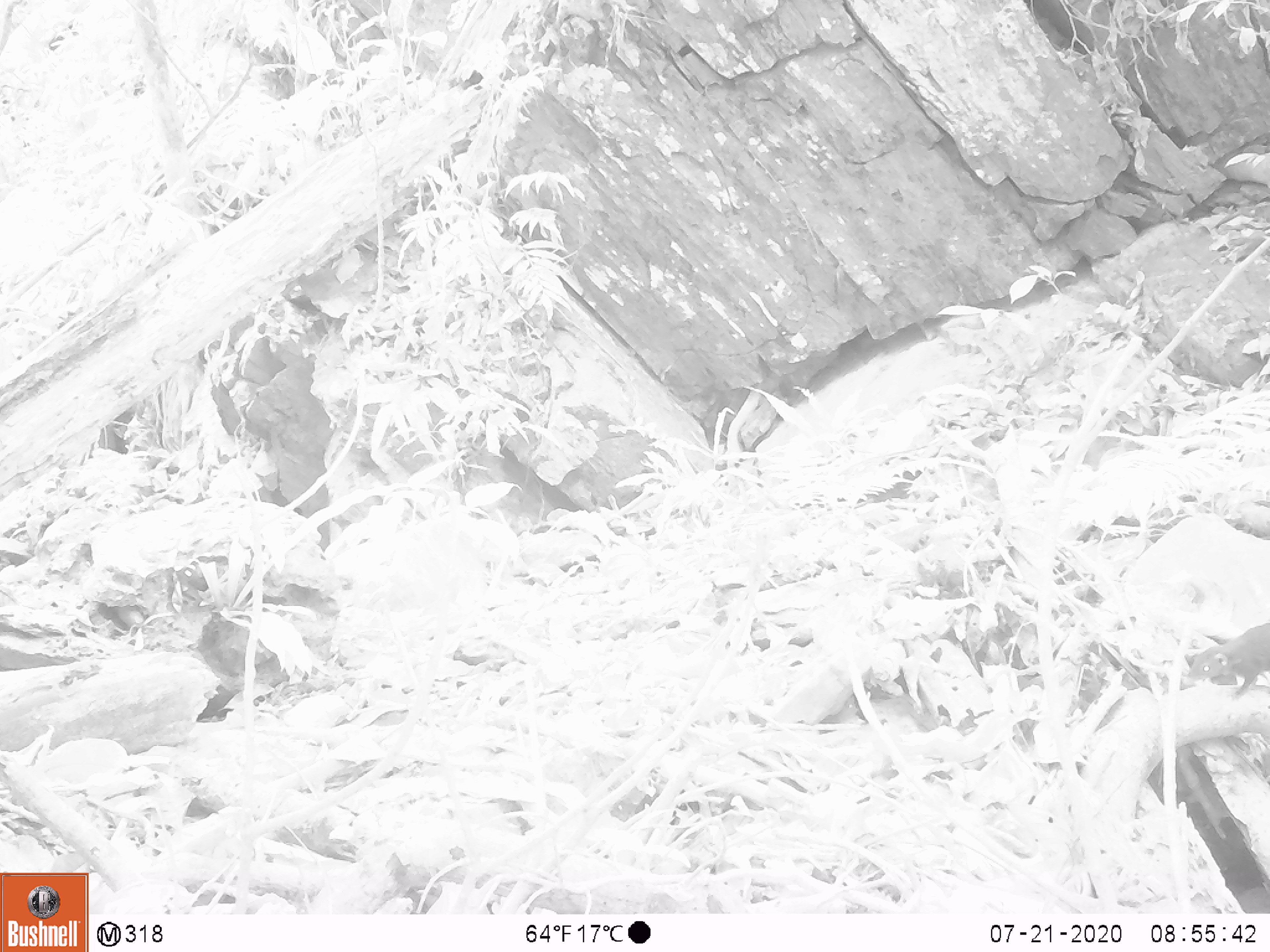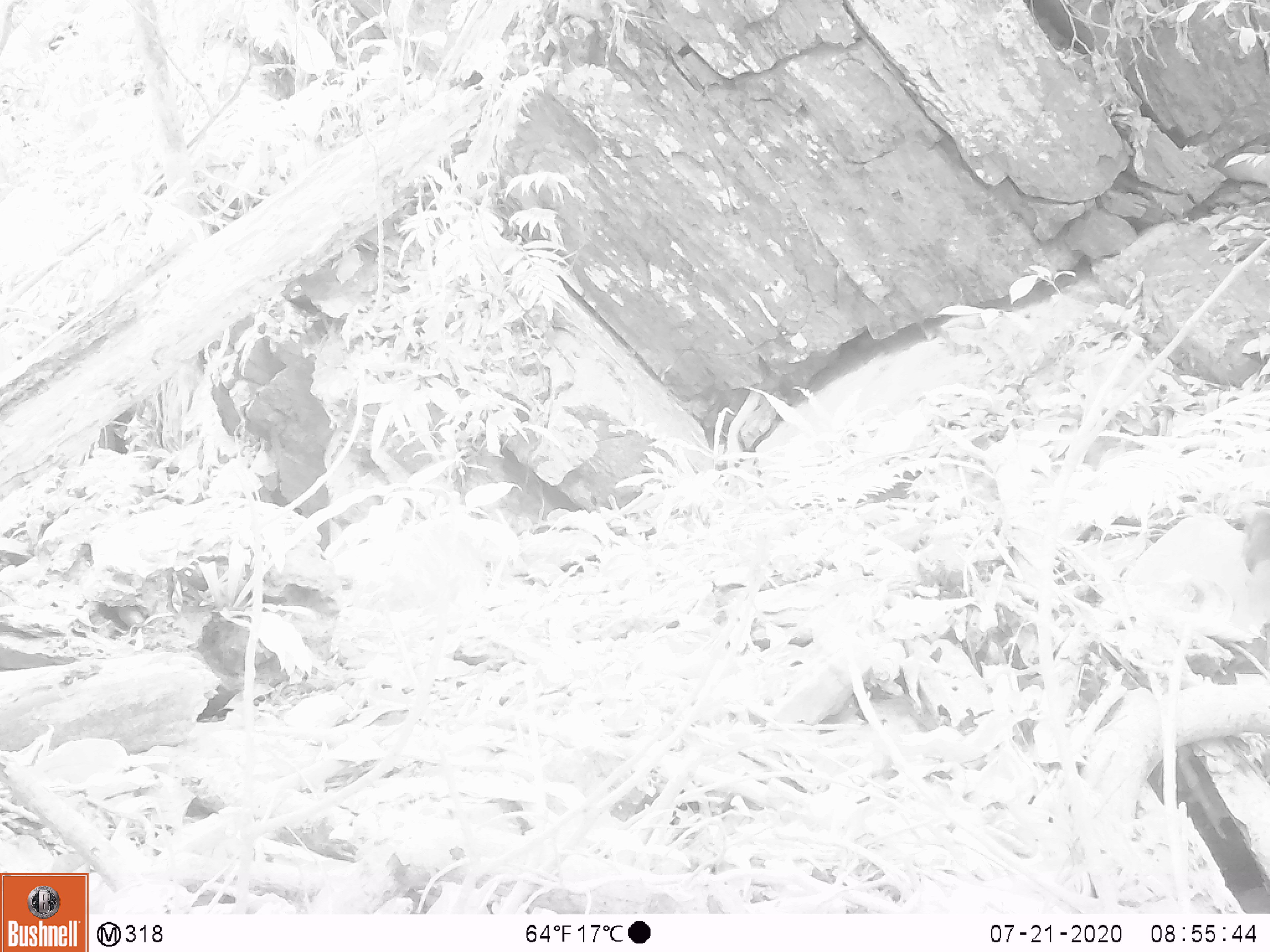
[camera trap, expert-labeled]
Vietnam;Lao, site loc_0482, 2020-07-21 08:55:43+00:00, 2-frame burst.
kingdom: Animalia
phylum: Chordata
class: Mammalia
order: Scandentia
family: Tupaiidae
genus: Tupaia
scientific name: Tupaia belangeri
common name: northern treeshrew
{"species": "northern treeshrew (Tupaia belangeri)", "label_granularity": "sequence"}